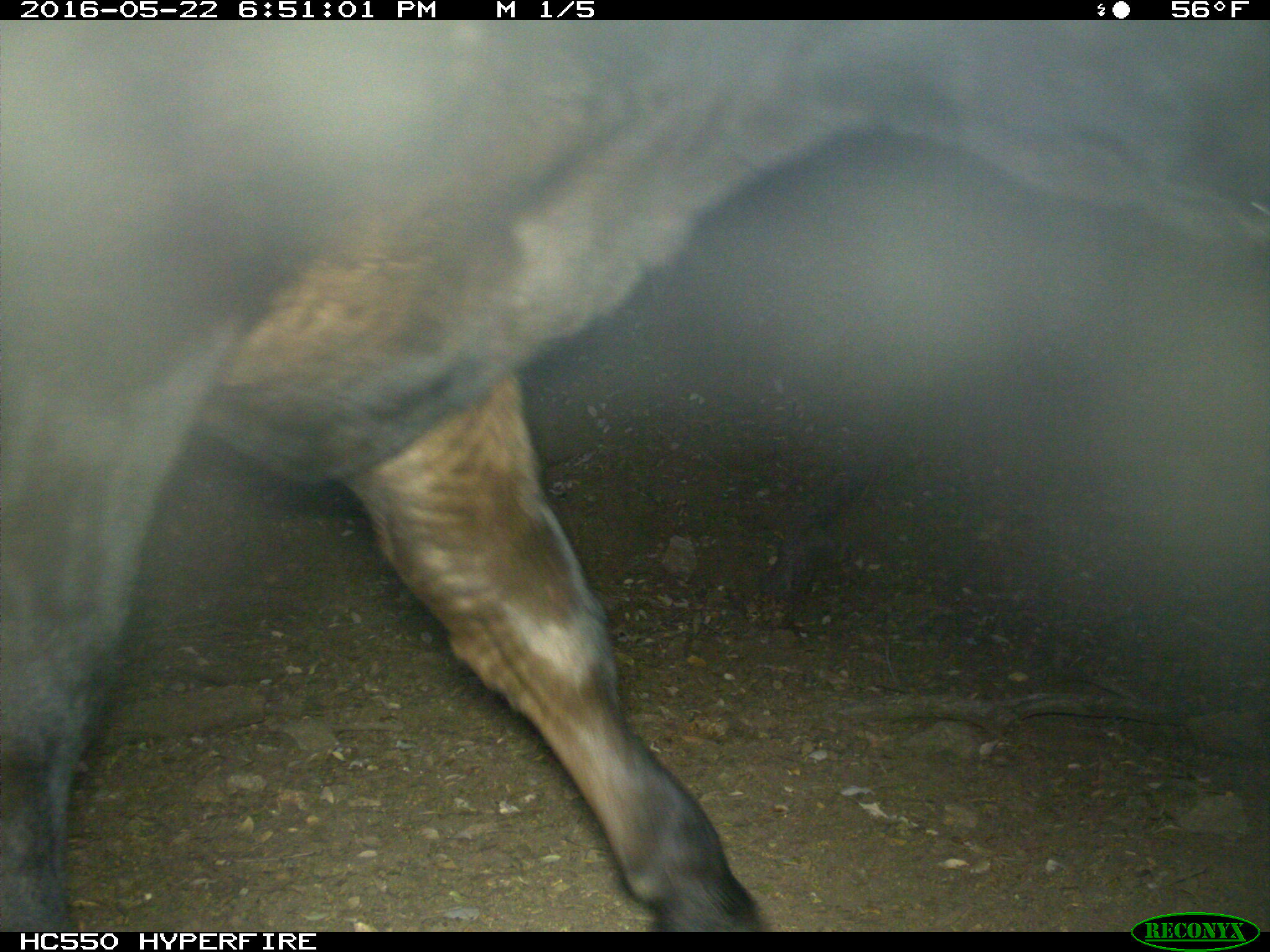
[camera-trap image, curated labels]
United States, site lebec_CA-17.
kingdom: Animalia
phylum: Chordata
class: Mammalia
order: Artiodactyla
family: Bovidae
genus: Bos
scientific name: Bos taurus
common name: domestic cow